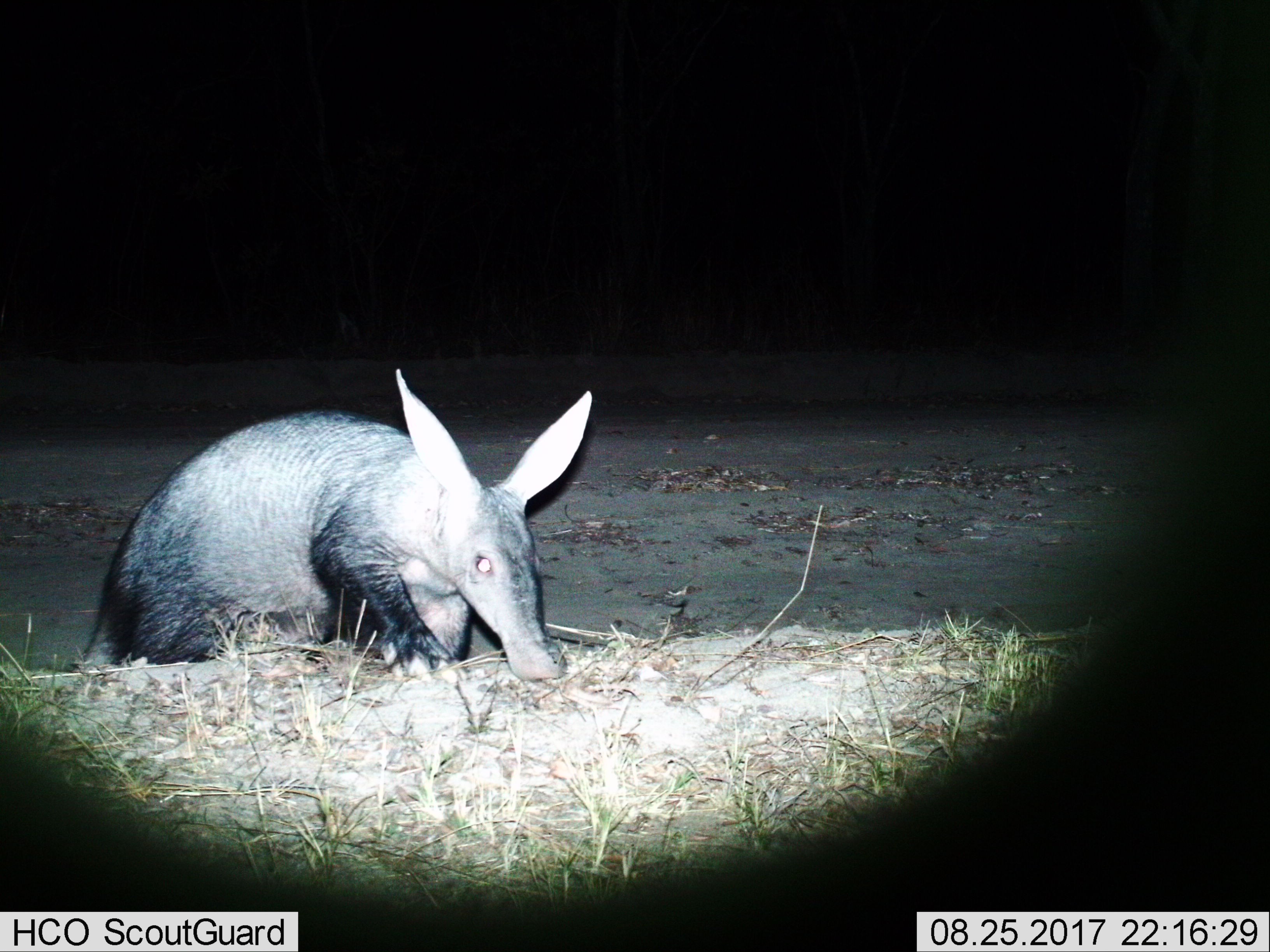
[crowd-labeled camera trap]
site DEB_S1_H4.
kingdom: Animalia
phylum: Chordata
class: Mammalia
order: Tubulidentata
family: Orycteropodidae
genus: Orycteropus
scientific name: Orycteropus afer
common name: aardvark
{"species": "aardvark (Orycteropus afer)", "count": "1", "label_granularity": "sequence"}